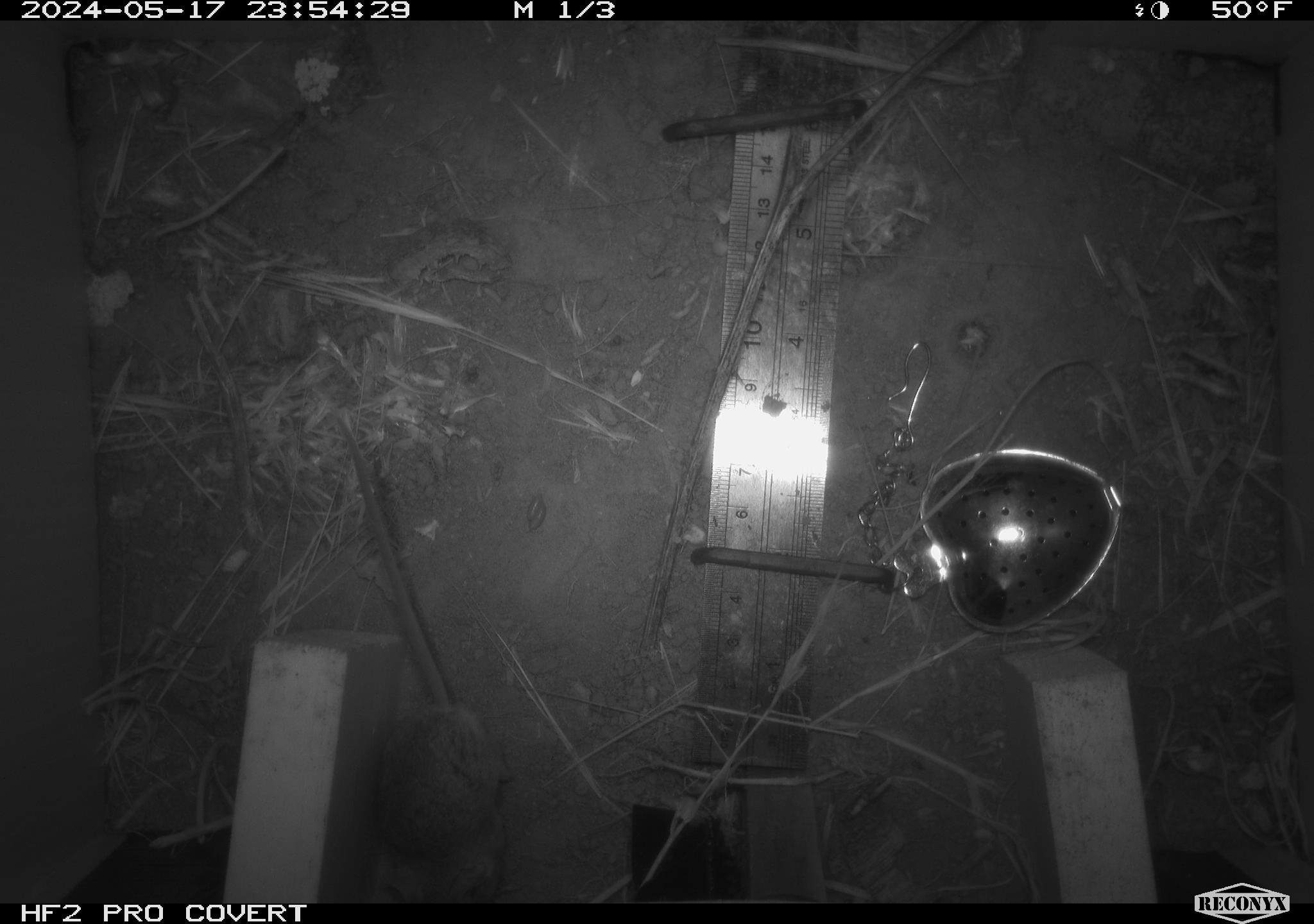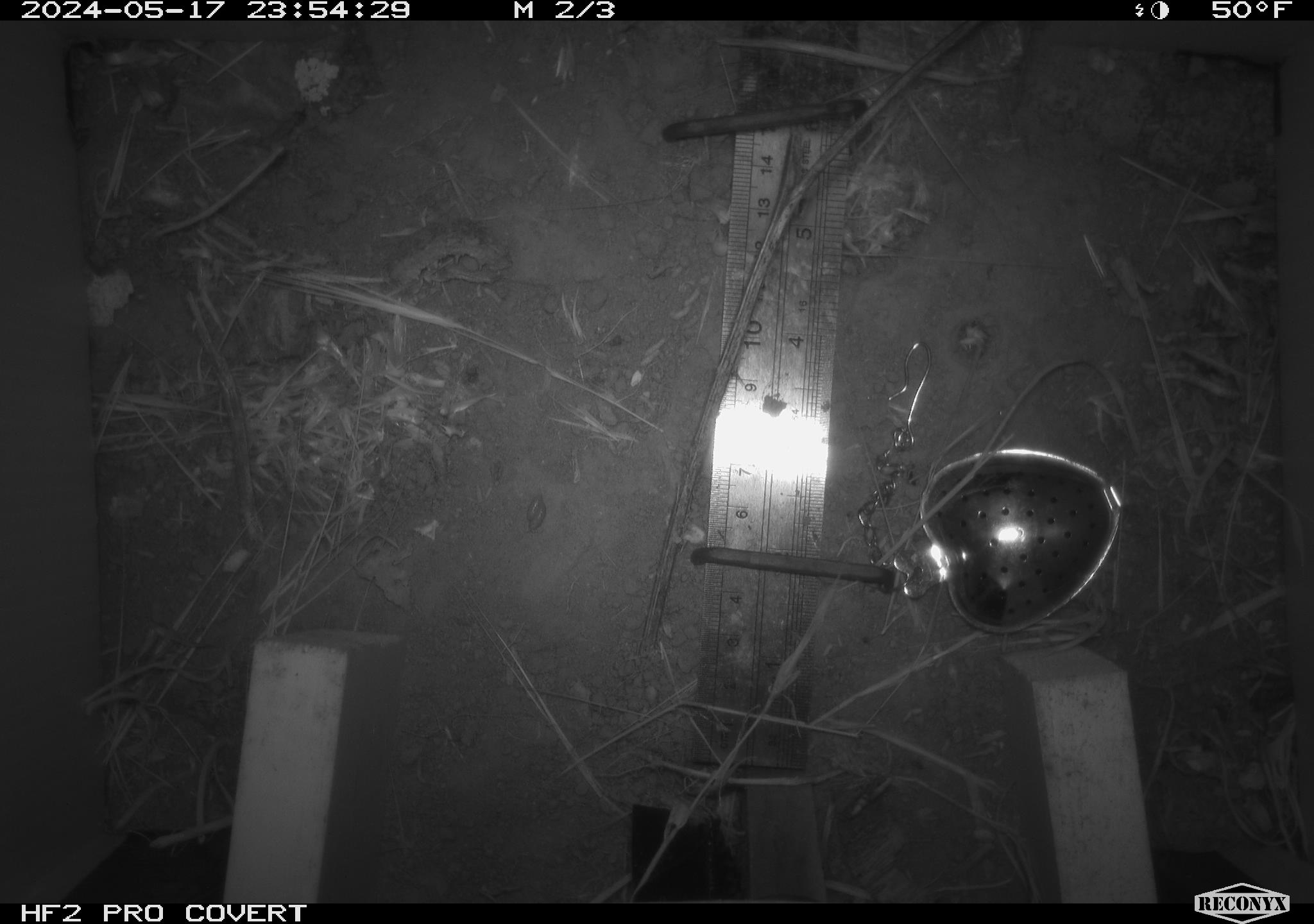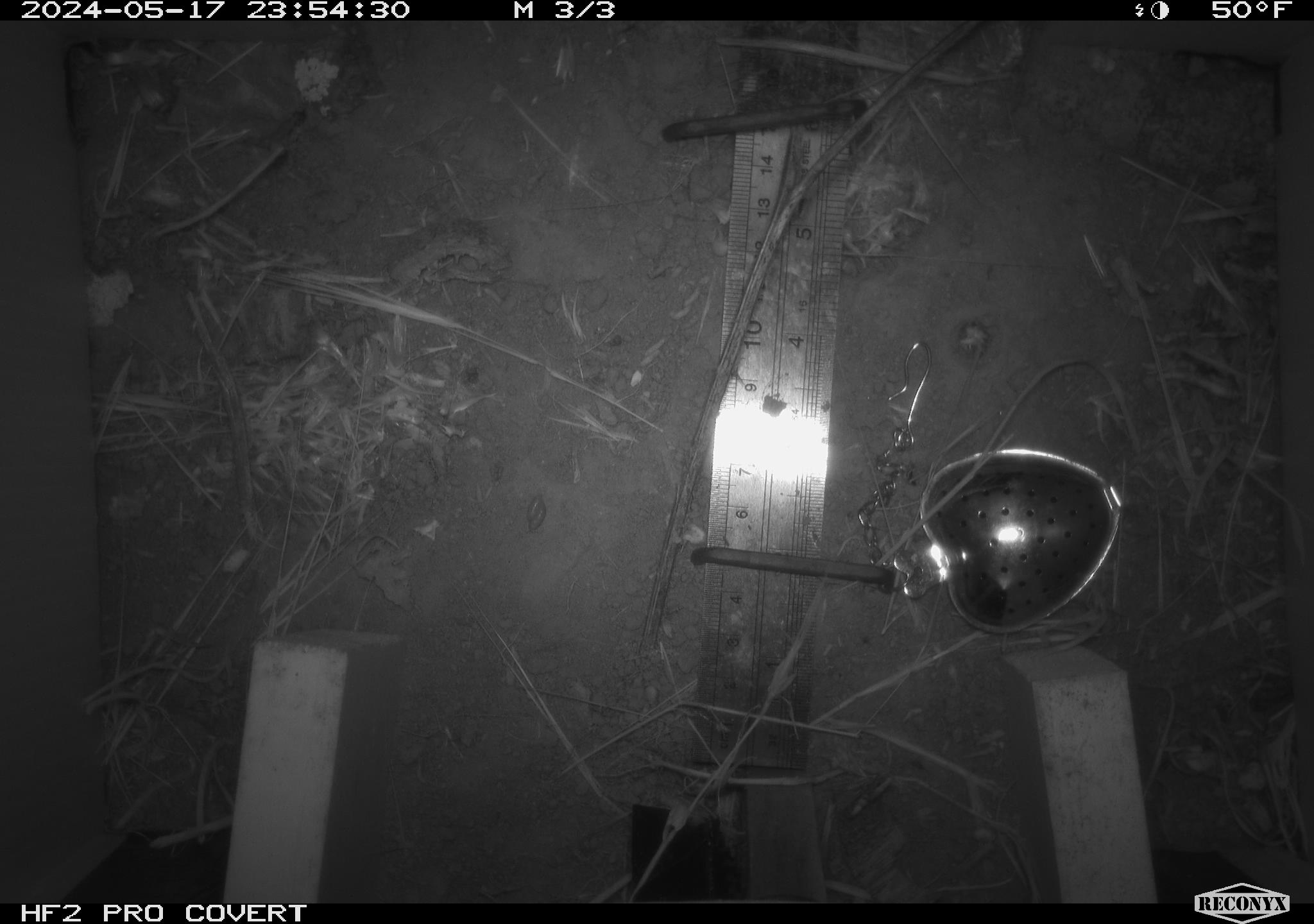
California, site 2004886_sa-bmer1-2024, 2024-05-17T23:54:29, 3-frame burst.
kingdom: Animalia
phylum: Chordata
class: Mammalia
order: Rodentia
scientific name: Rodentia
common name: mouse species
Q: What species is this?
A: Mouse species (Rodentia).